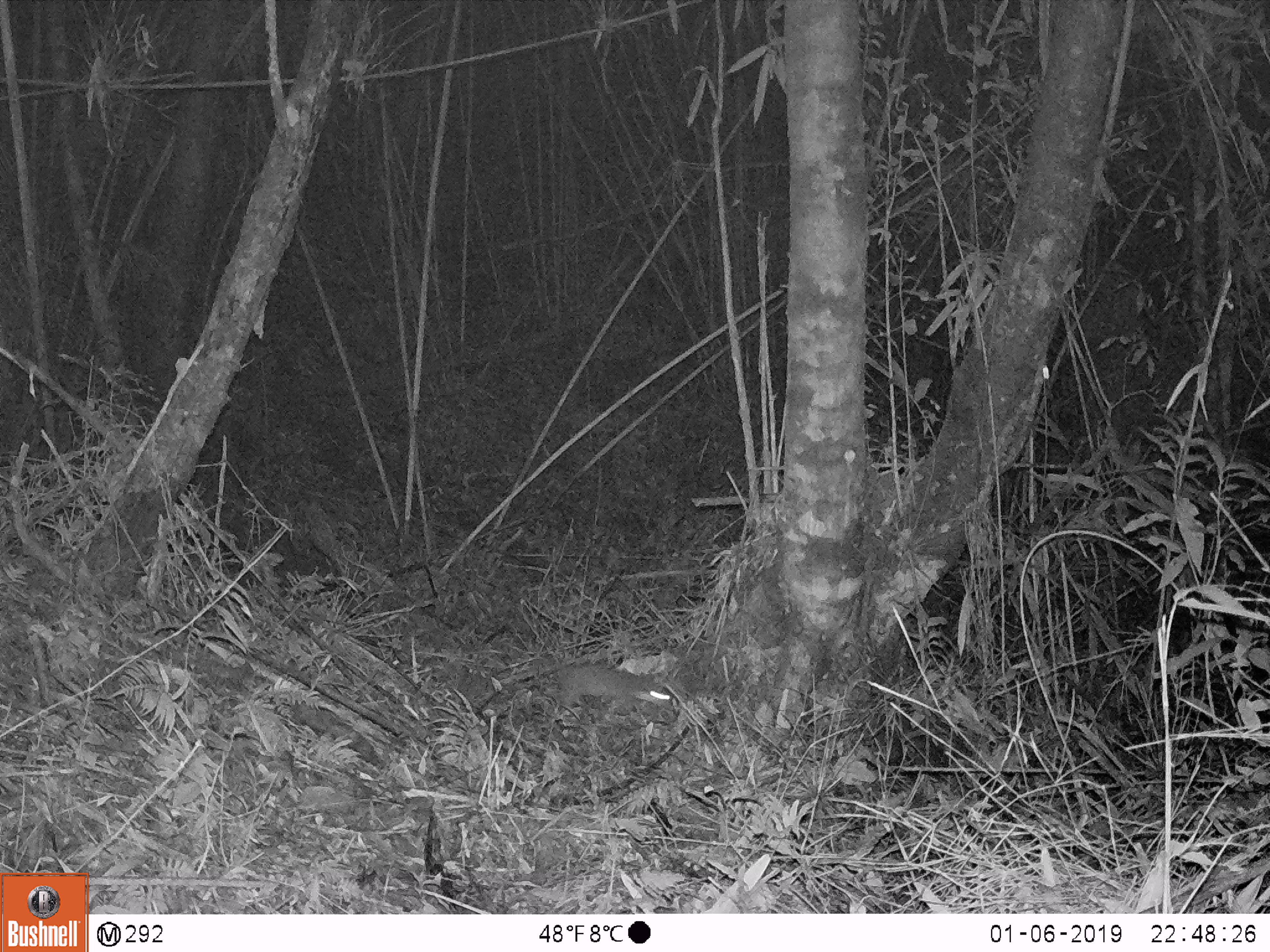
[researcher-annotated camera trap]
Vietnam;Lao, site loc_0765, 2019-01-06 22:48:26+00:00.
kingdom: Animalia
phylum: Chordata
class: Mammalia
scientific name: Mammalia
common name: mammal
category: unidentified small mammal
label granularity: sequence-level